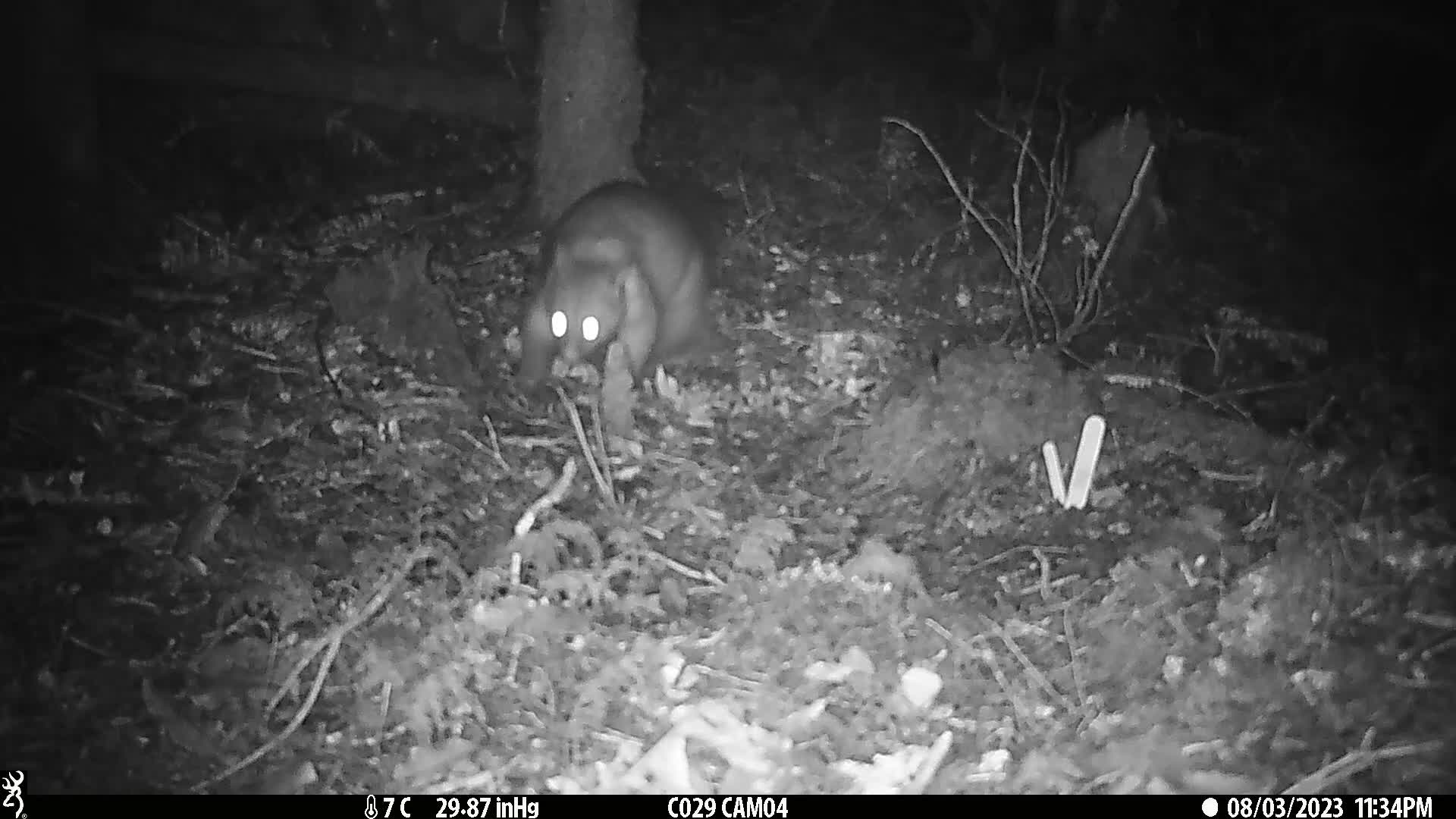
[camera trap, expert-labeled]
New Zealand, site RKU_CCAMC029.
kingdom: Animalia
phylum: Chordata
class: Mammalia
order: Diprotodontia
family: Phalangeridae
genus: Trichosurus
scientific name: Trichosurus vulpecula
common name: common brushtail possum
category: possum